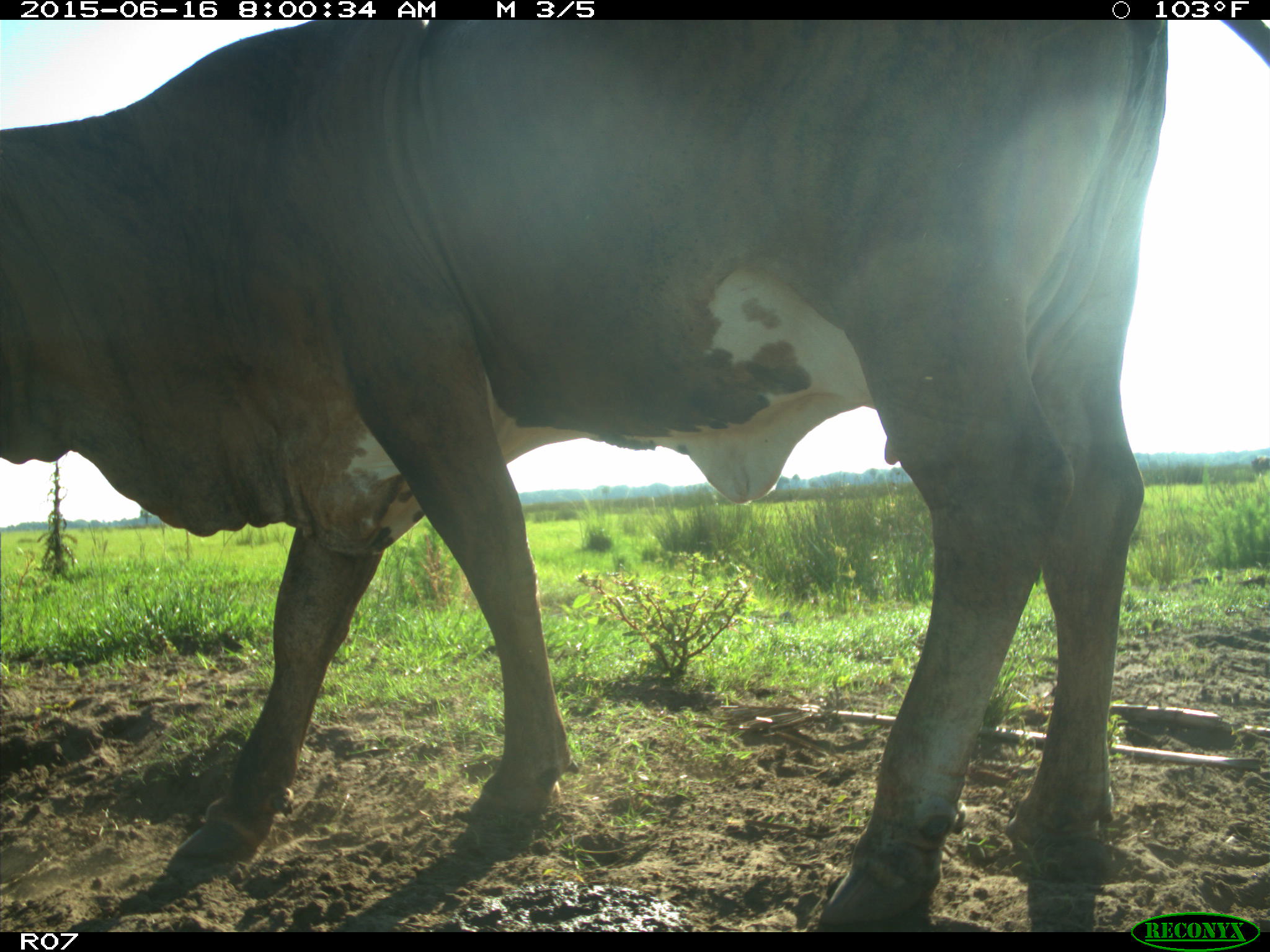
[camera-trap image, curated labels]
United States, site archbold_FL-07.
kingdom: Animalia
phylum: Chordata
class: Mammalia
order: Artiodactyla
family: Bovidae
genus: Bos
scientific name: Bos taurus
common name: domestic cow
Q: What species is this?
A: Bos taurus (domestic cow).